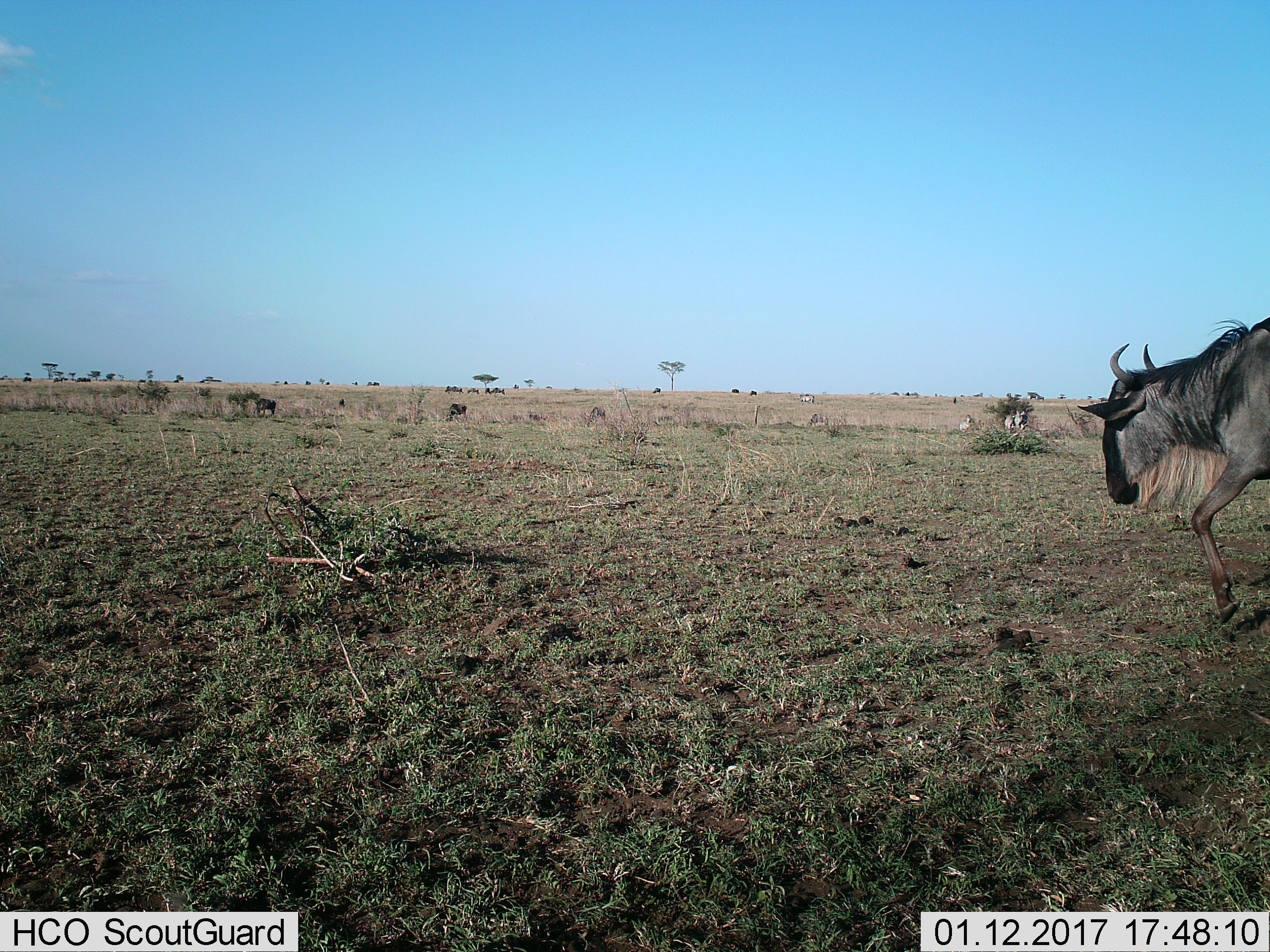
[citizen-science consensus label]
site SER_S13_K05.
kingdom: Animalia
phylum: Chordata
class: Mammalia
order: Artiodactyla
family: Bovidae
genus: Connochaetes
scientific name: Connochaetes taurinus taurinus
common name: blue wildebeest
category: wildebeestblue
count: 11-50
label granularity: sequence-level